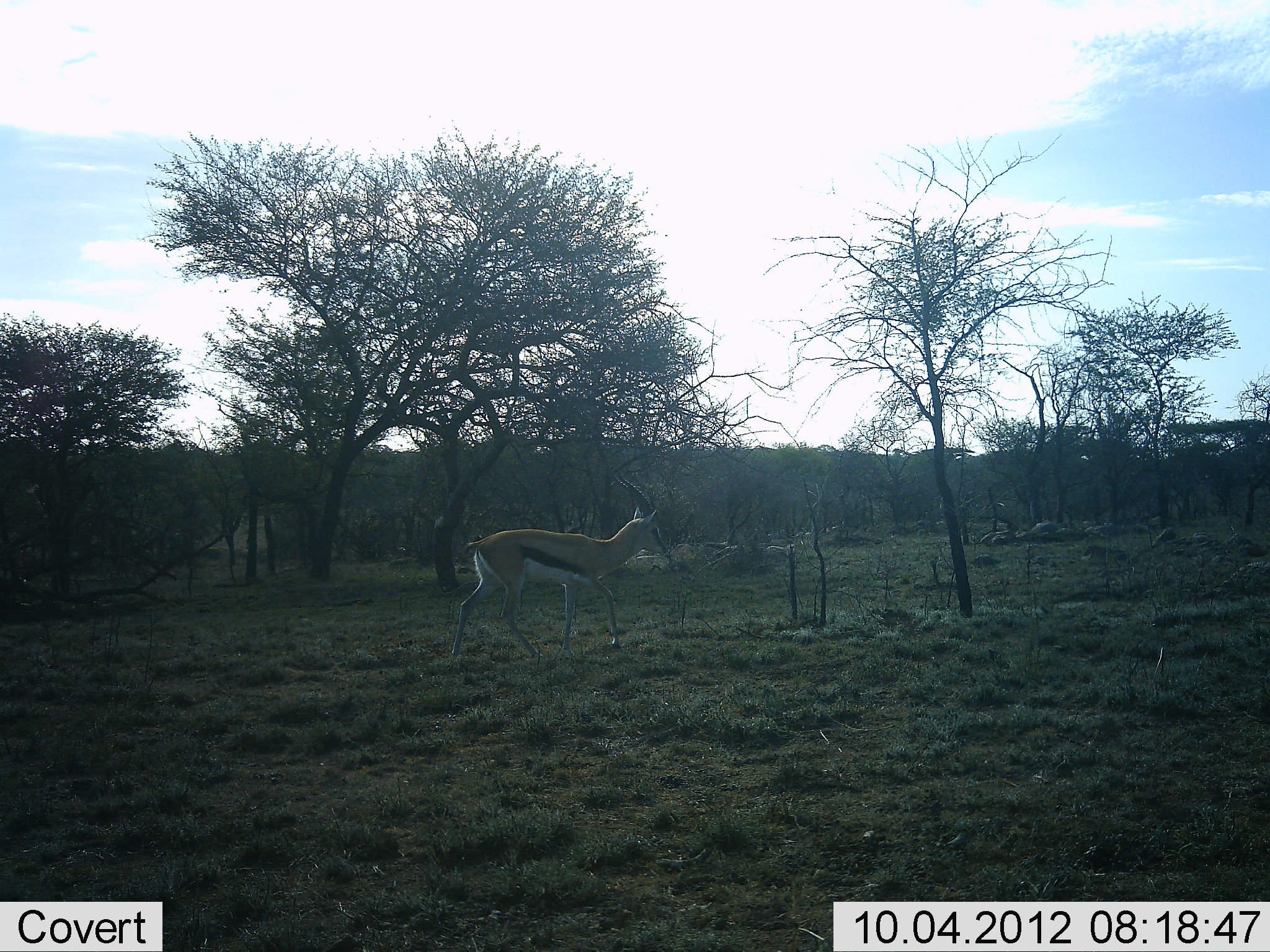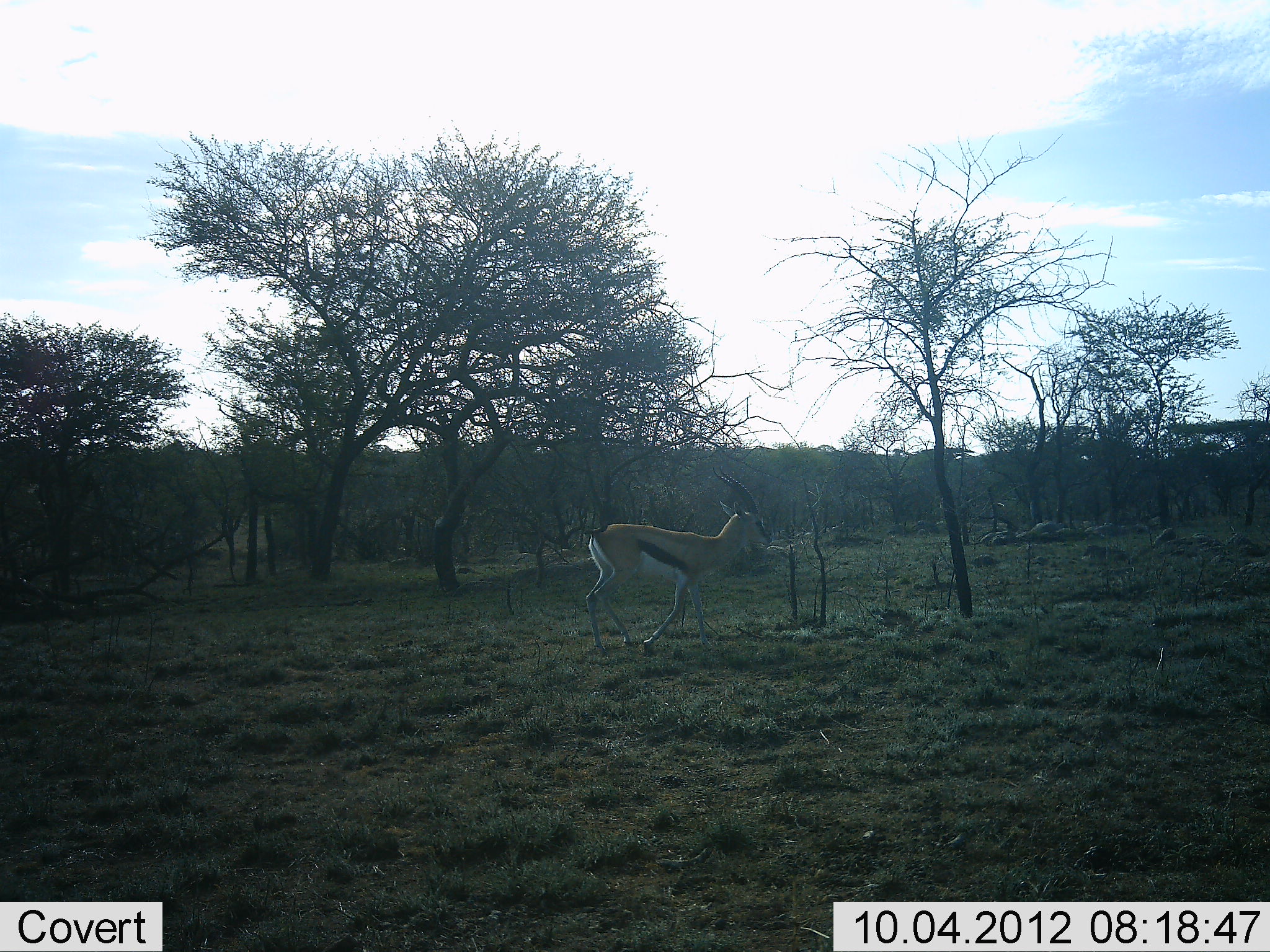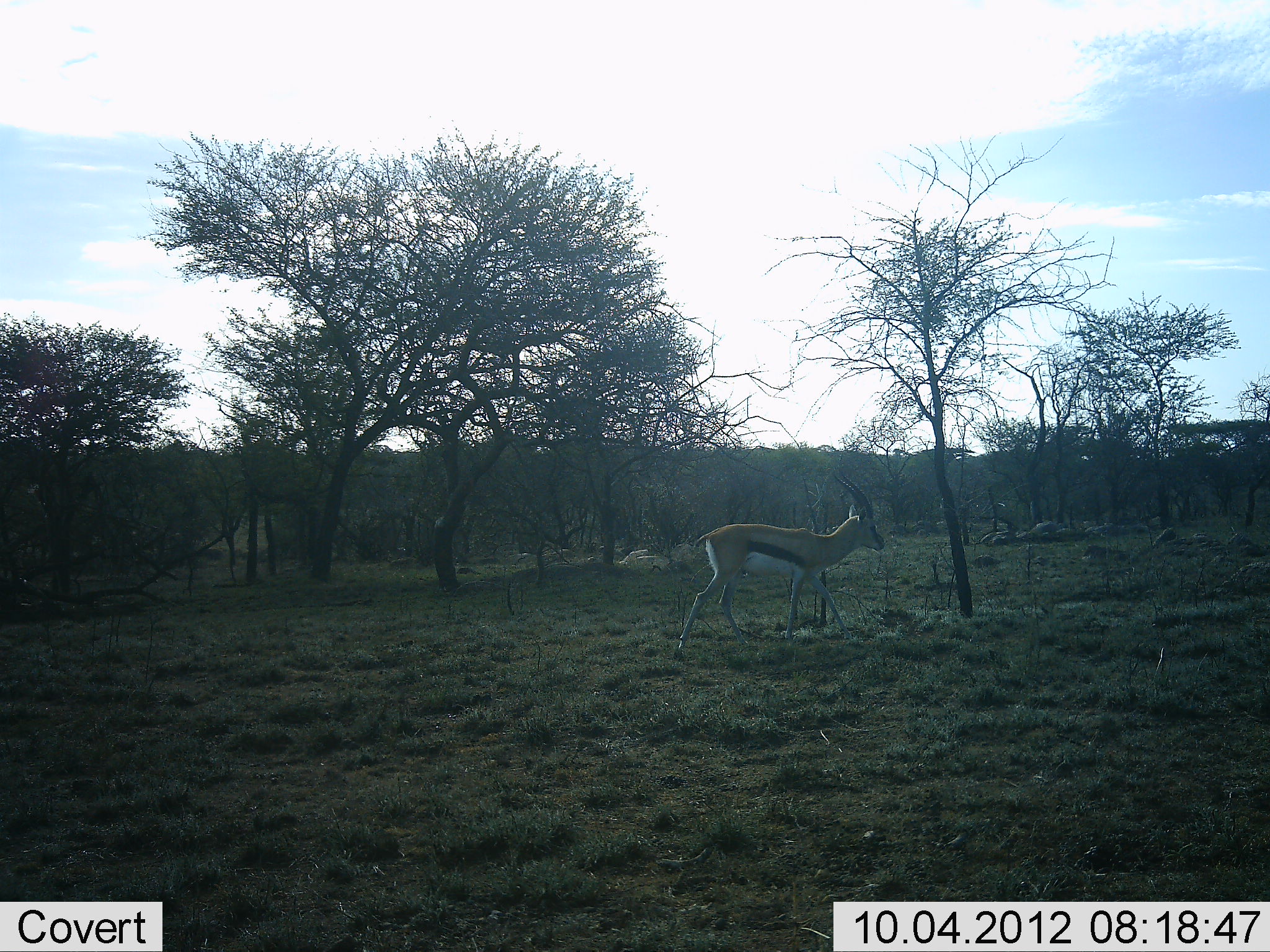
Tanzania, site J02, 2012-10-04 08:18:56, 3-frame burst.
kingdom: Animalia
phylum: Chordata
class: Mammalia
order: Artiodactyla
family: Bovidae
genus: Eudorcas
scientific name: Eudorcas thomsonii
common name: thomson's gazelle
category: gazellethomsons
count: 1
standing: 0%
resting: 0%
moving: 100%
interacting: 0%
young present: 0%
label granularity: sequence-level